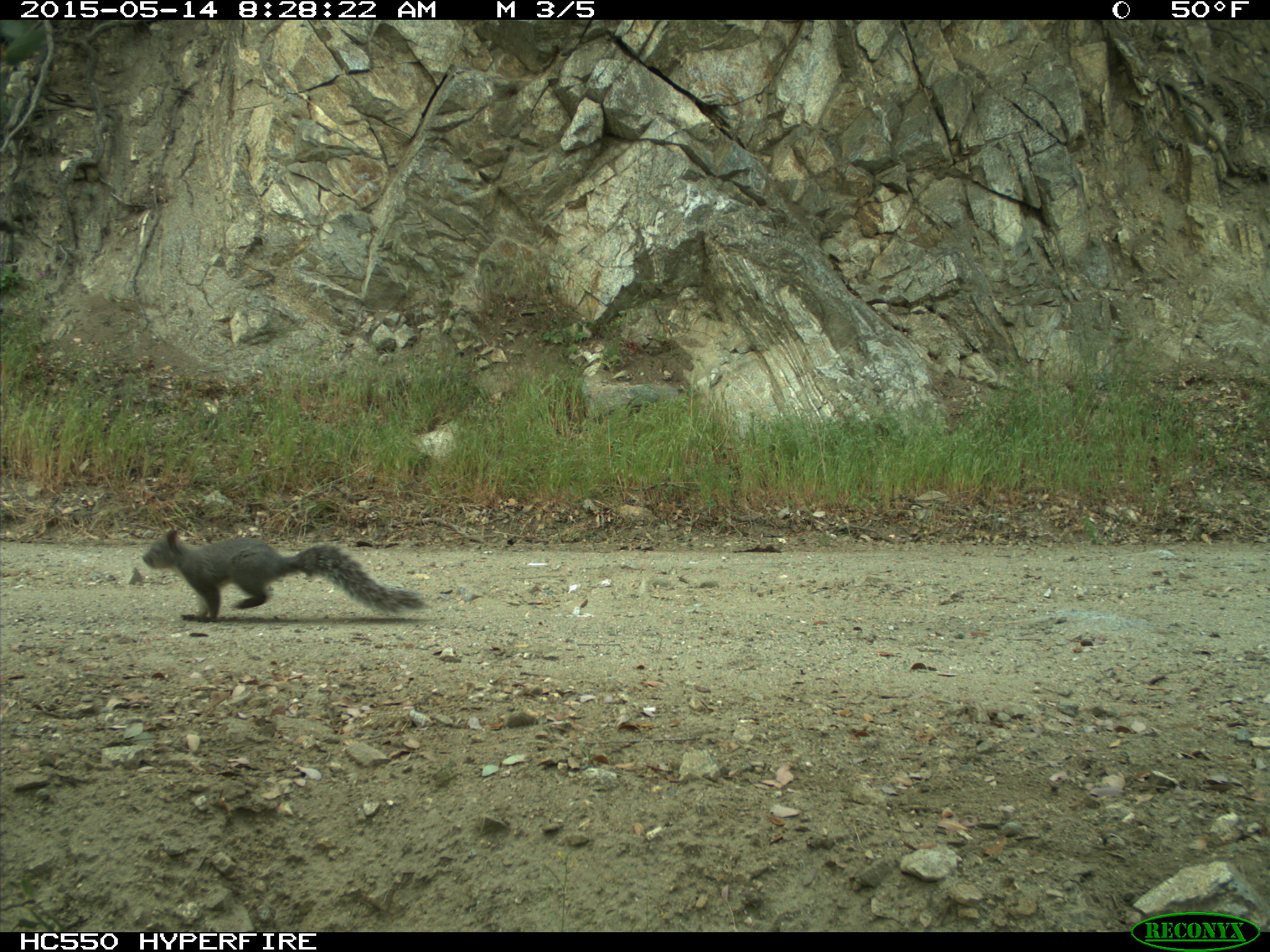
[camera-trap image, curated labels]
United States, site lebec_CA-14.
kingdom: Animalia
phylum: Chordata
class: Mammalia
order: Rodentia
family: Sciuridae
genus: Sciurus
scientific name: Sciurus carolinensis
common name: eastern gray squirrel